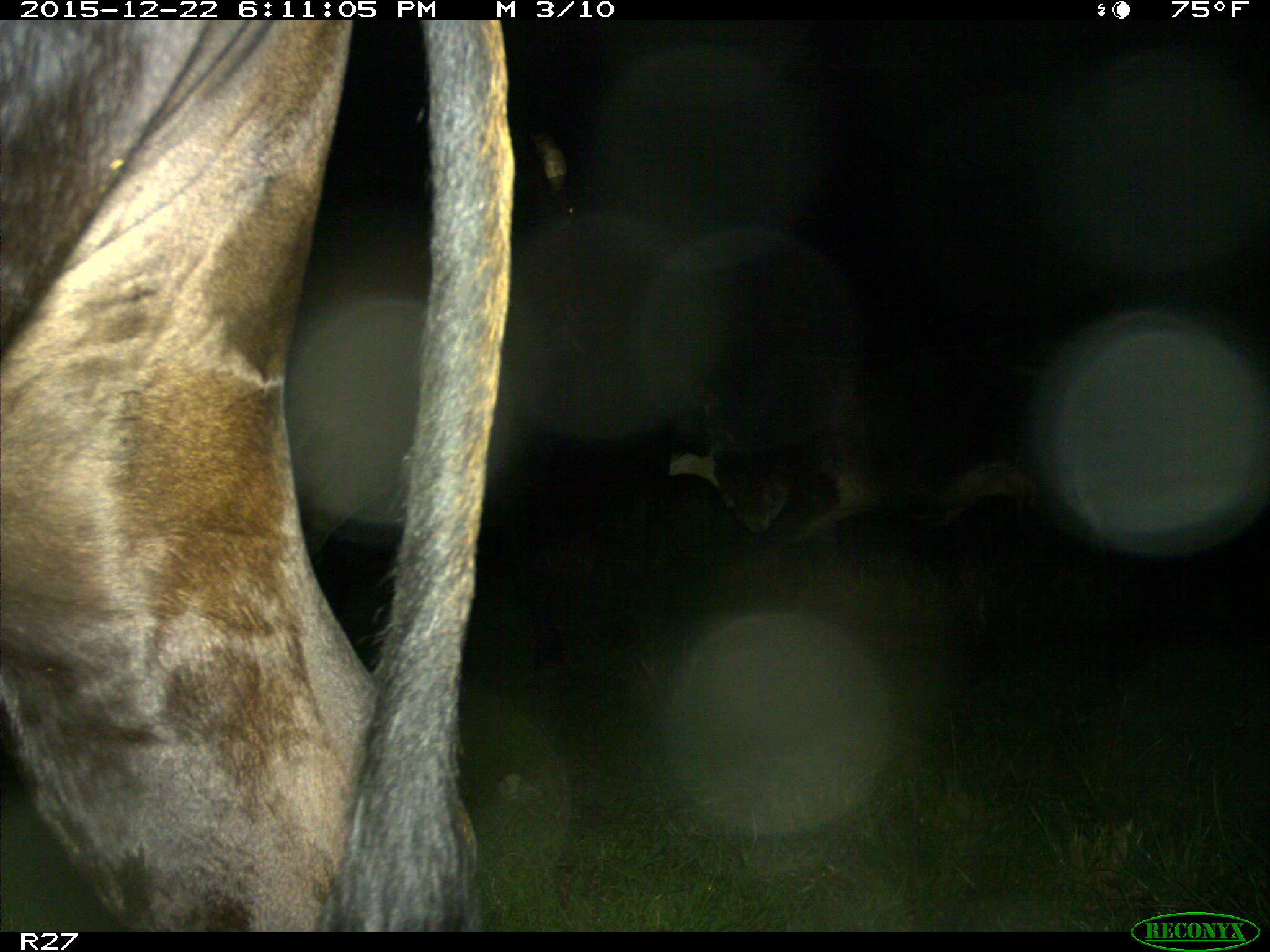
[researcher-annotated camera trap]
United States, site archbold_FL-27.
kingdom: Animalia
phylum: Chordata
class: Mammalia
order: Artiodactyla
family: Bovidae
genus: Bos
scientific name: Bos taurus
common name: domestic cow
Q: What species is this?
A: Bos taurus (domestic cow).